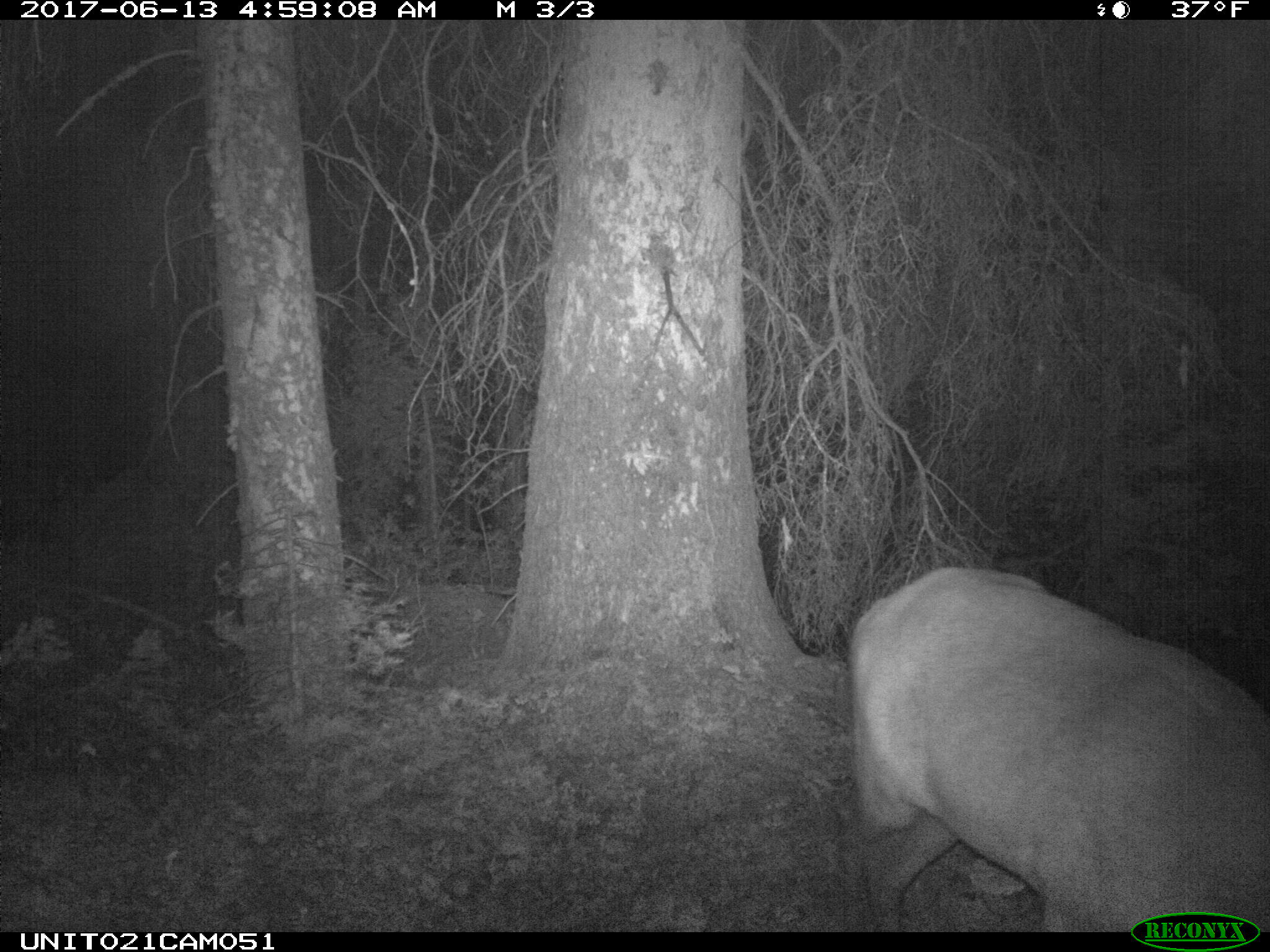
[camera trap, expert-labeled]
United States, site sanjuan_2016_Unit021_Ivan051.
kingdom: Animalia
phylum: Chordata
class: Mammalia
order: Artiodactyla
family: Cervidae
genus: Cervus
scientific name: Cervus elaphus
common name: red deer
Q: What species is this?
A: Cervus elaphus (red deer).